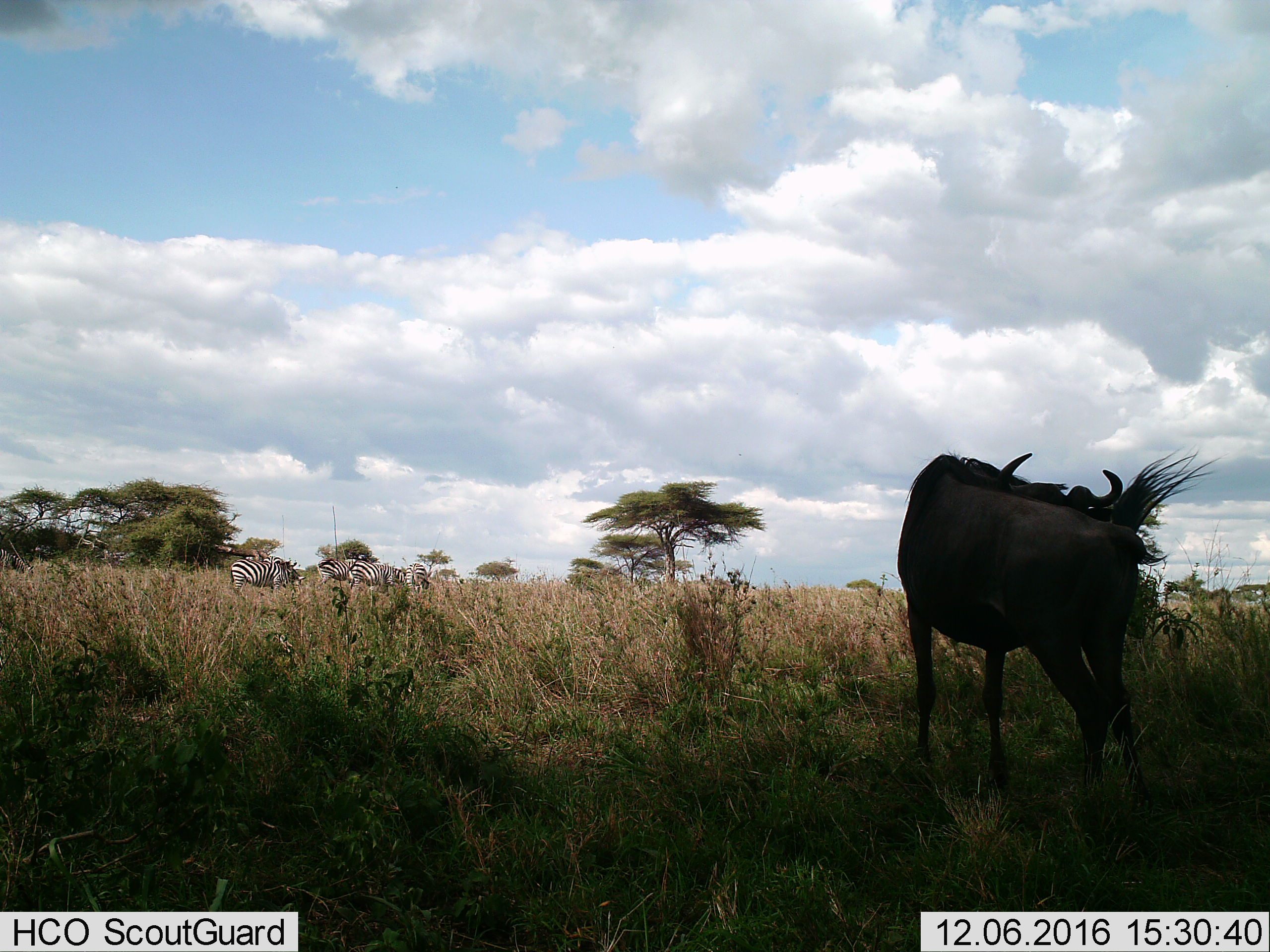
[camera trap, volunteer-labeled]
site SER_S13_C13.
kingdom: Animalia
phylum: Chordata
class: Mammalia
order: Artiodactyla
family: Bovidae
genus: Connochaetes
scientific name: Connochaetes taurinus taurinus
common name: blue wildebeest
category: wildebeestblue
Wildebeestblue (blue wildebeest) (Connochaetes taurinus taurinus), count 1. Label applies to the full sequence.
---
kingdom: Animalia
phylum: Chordata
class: Mammalia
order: Perissodactyla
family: Equidae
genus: Equus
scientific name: Equus quagga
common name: plains zebra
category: zebraplains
Zebraplains (plains zebra) (Equus quagga), count 4. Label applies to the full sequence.